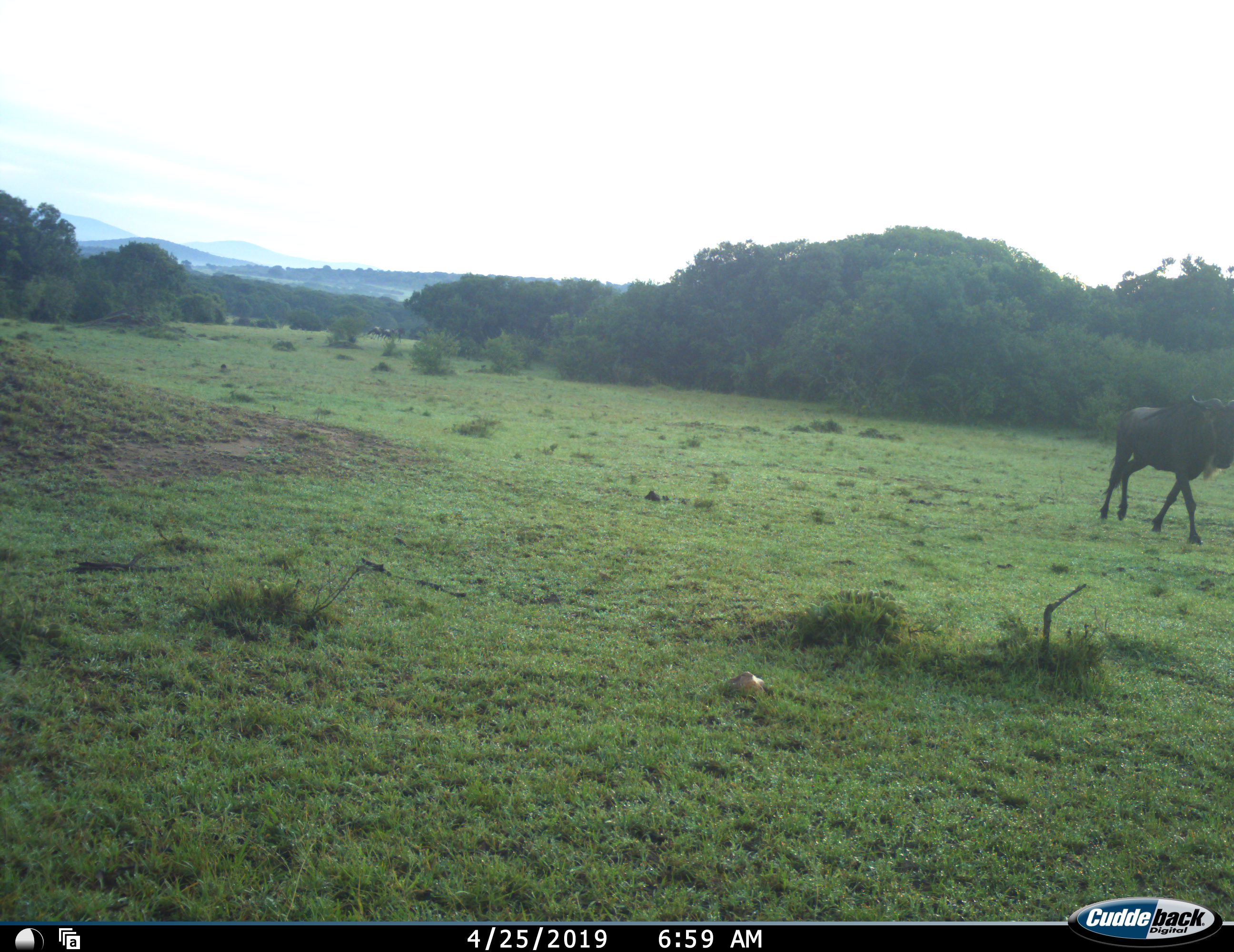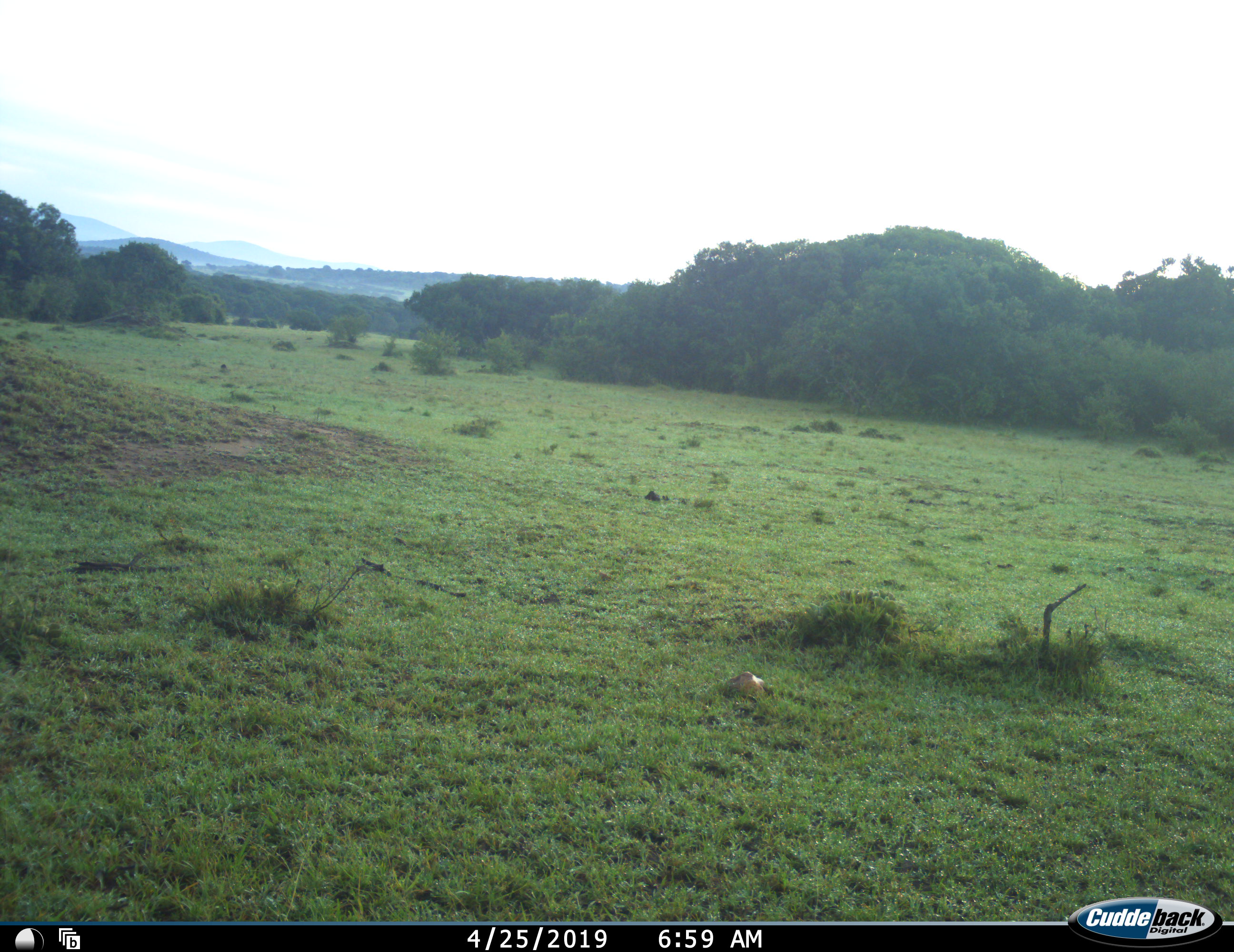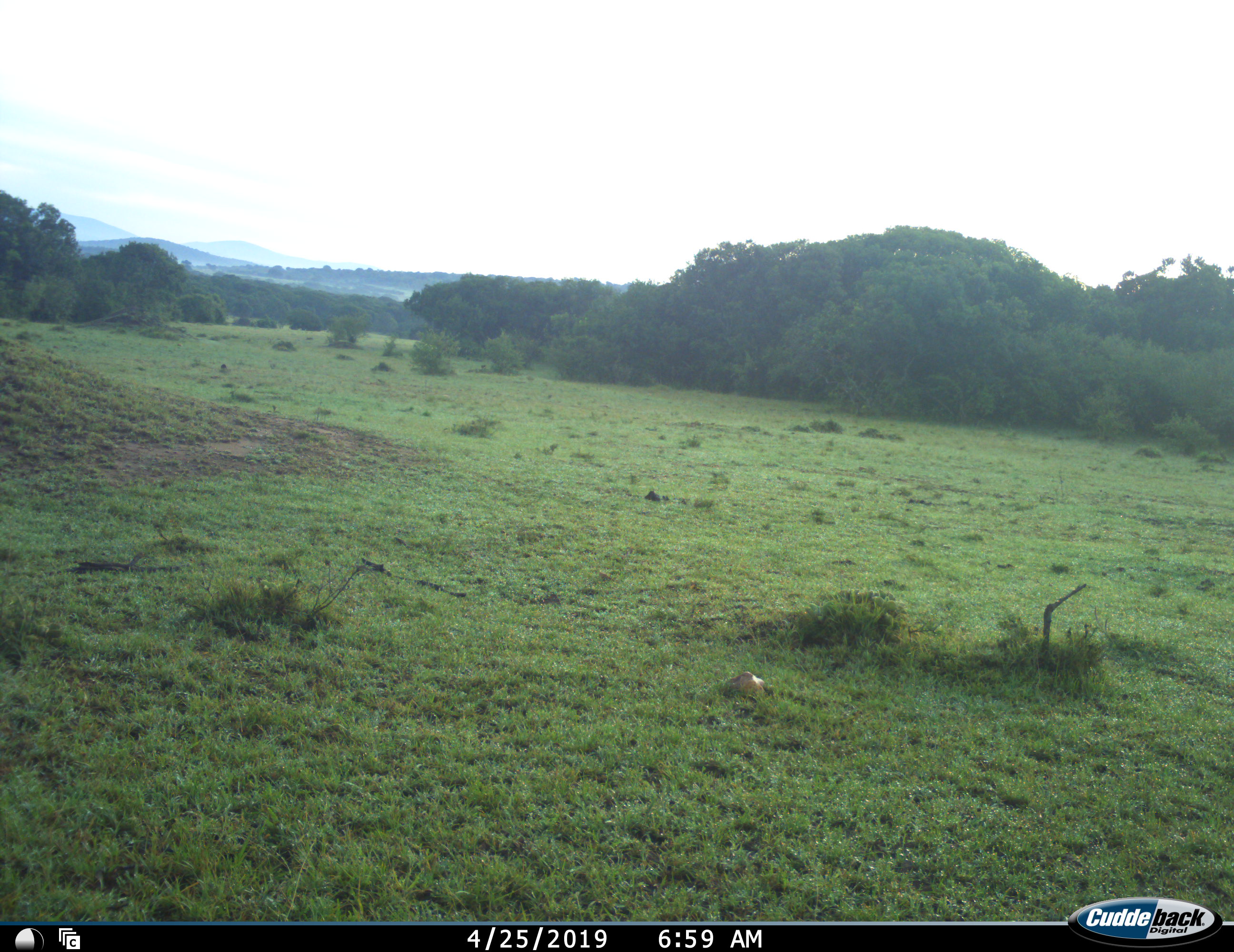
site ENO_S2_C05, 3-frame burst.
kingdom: Animalia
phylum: Chordata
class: Mammalia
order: Artiodactyla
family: Bovidae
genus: Connochaetes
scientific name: Connochaetes taurinus taurinus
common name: blue wildebeest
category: wildebeestblue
Wildebeestblue (blue wildebeest) (Connochaetes taurinus taurinus), count 1. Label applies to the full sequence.